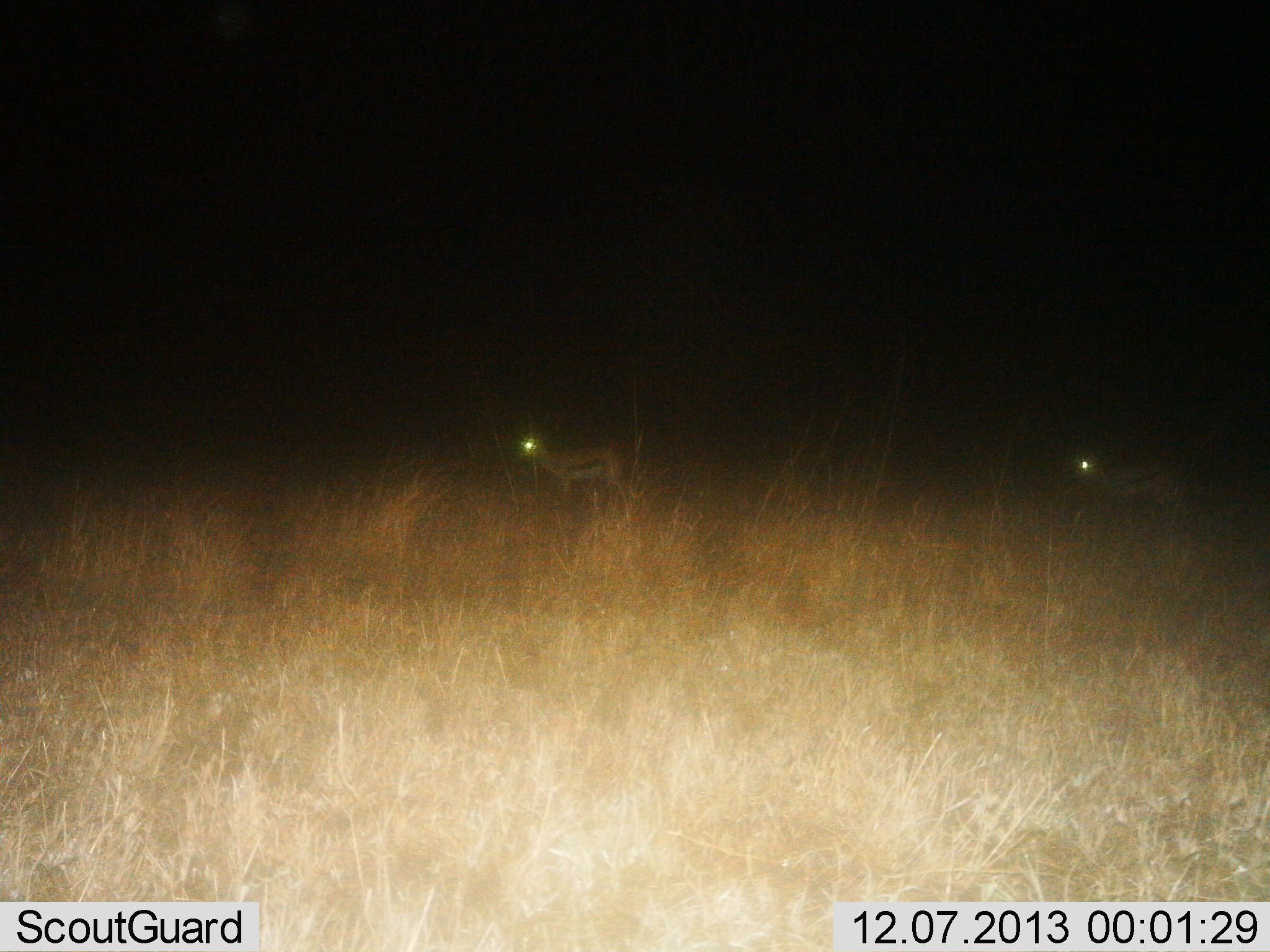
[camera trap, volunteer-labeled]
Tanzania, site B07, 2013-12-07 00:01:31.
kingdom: Animalia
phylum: Chordata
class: Mammalia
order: Artiodactyla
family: Bovidae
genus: Eudorcas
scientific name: Eudorcas thomsonii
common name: thomson's gazelle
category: gazellethomsons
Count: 2.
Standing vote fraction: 70%.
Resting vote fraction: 0%.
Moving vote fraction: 30%.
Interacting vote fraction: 0%.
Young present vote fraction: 0%.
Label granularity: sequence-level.